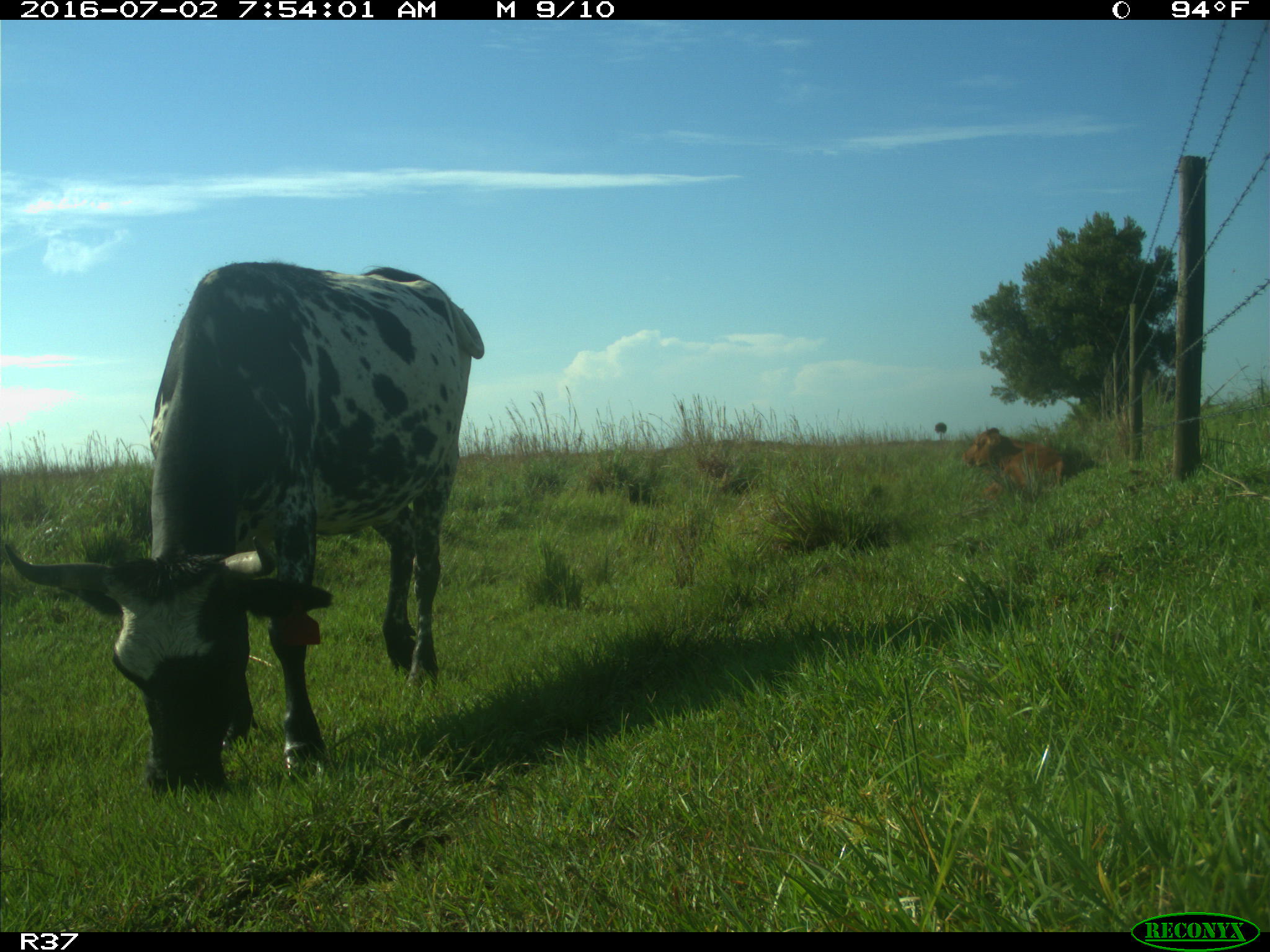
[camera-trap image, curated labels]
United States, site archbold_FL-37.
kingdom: Animalia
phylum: Chordata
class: Mammalia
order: Artiodactyla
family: Bovidae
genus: Bos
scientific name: Bos taurus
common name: domestic cow